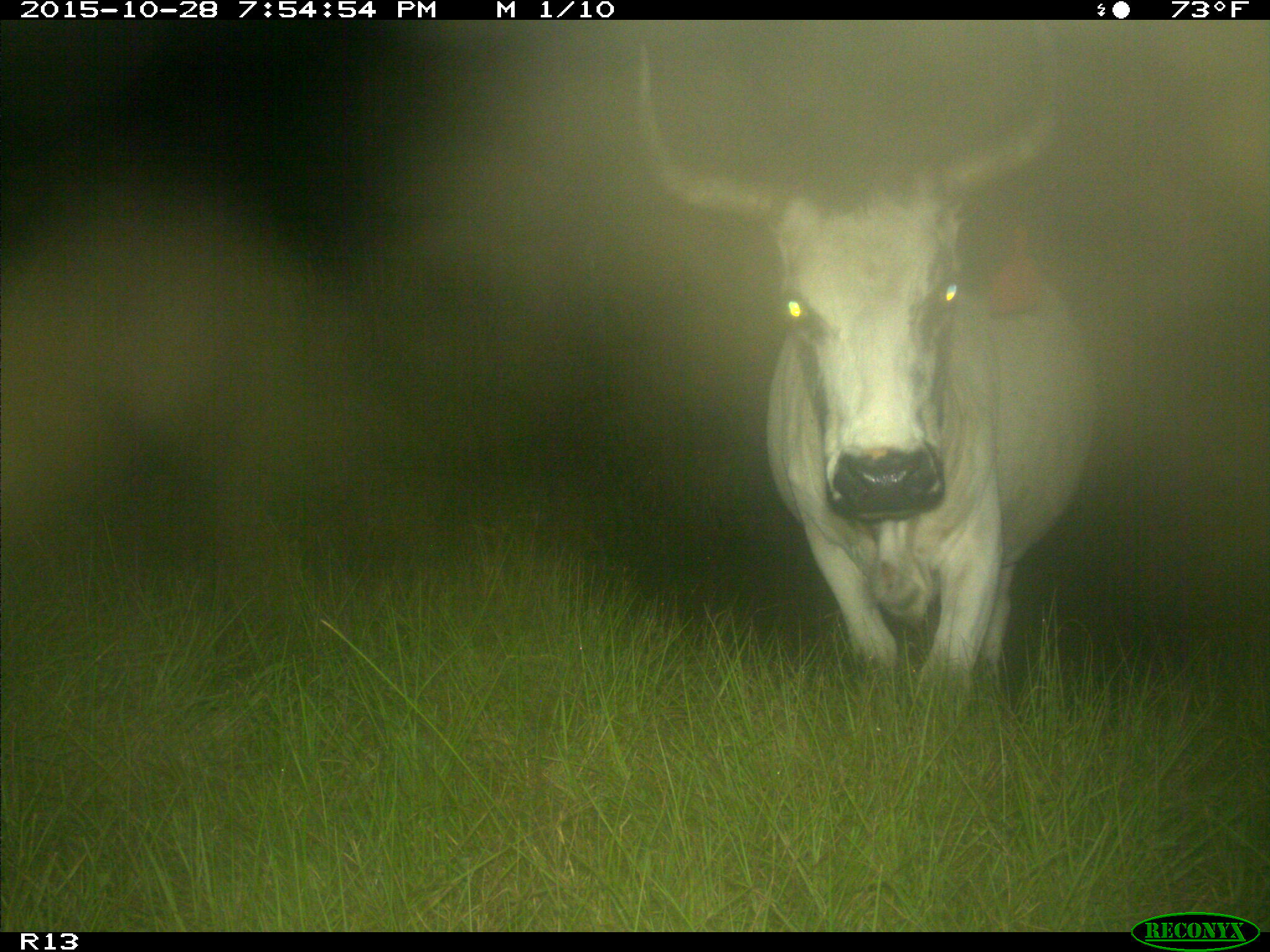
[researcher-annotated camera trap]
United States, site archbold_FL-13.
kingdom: Animalia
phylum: Chordata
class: Mammalia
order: Artiodactyla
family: Bovidae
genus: Bos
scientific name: Bos taurus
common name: domestic cow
Bos taurus (domestic cow).